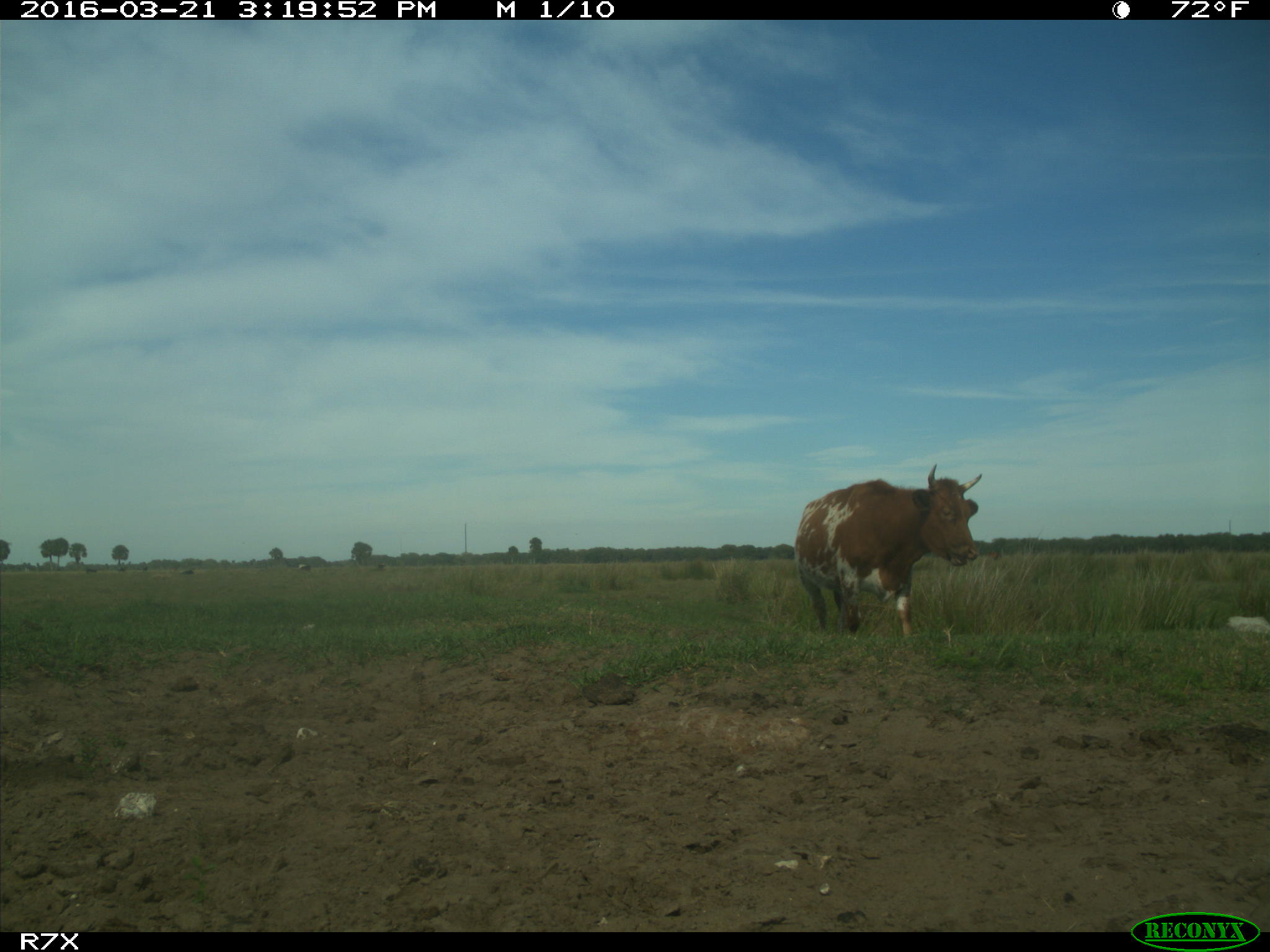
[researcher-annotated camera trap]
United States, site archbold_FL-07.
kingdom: Animalia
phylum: Chordata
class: Mammalia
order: Artiodactyla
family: Bovidae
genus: Bos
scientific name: Bos taurus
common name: domestic cow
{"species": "Bos taurus (domestic cow)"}